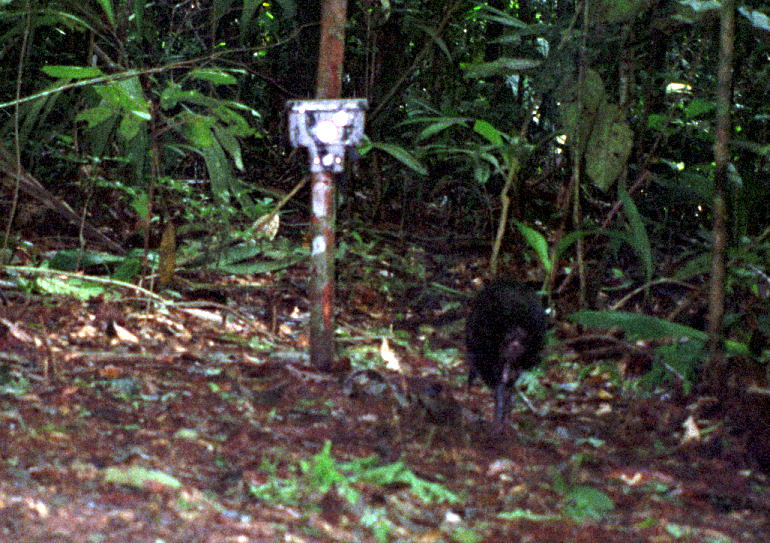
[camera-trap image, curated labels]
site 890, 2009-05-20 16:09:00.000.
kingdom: Animalia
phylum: Chordata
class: Mammalia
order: Rodentia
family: Dasyproctidae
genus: Dasyprocta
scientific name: Dasyprocta fuliginosa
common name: black agouti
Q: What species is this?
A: Dasyprocta fuliginosa (black agouti).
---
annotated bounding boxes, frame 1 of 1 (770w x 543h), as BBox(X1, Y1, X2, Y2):
dasyprocta fuliginosa: BBox(461, 273, 548, 444)